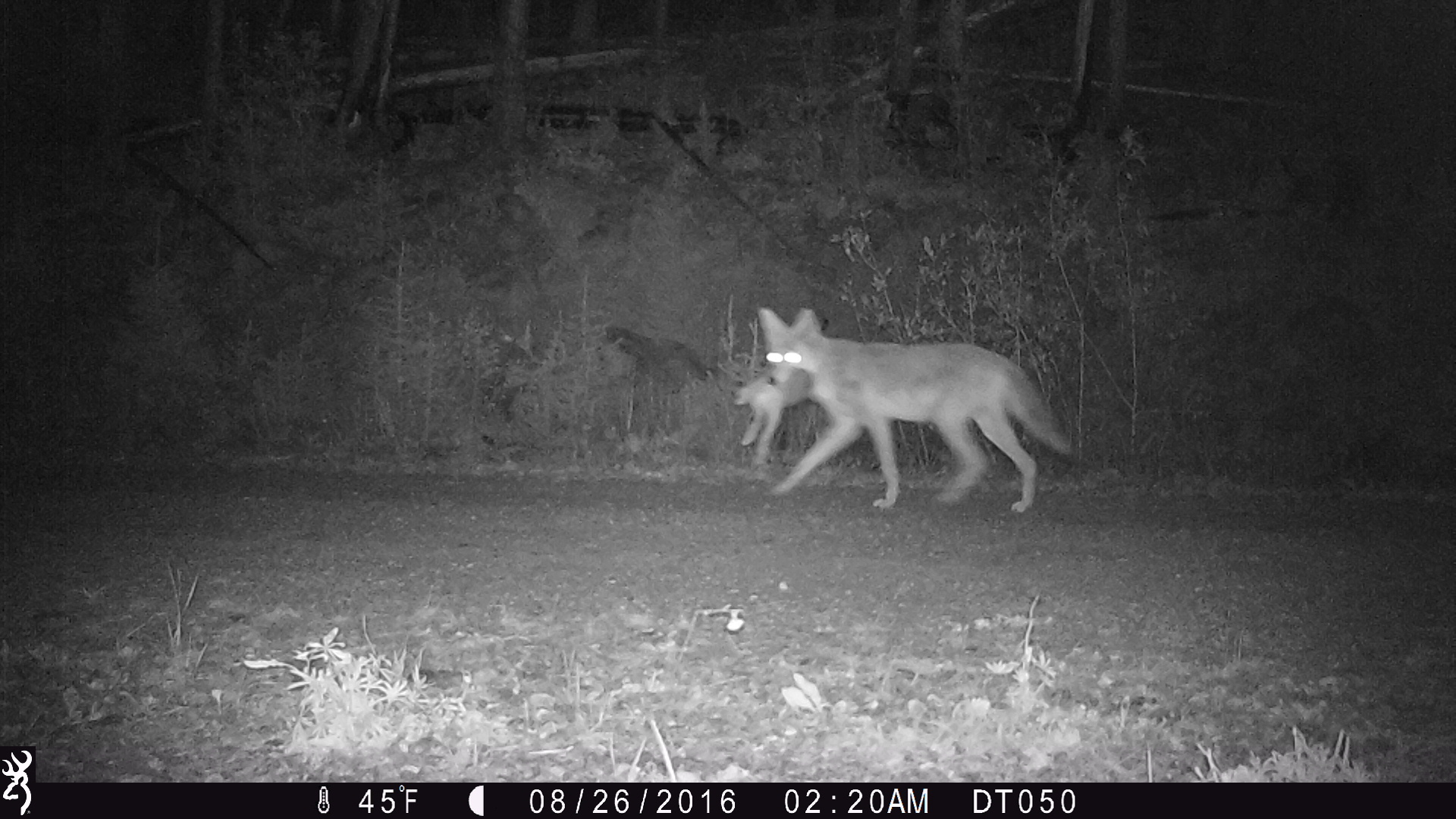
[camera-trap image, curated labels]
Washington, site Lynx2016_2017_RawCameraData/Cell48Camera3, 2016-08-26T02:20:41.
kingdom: Animalia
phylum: Chordata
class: Mammalia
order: Carnivora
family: Canidae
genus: Canis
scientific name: Canis latrans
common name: coyote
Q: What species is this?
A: Canis latrans (coyote).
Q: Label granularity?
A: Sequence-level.